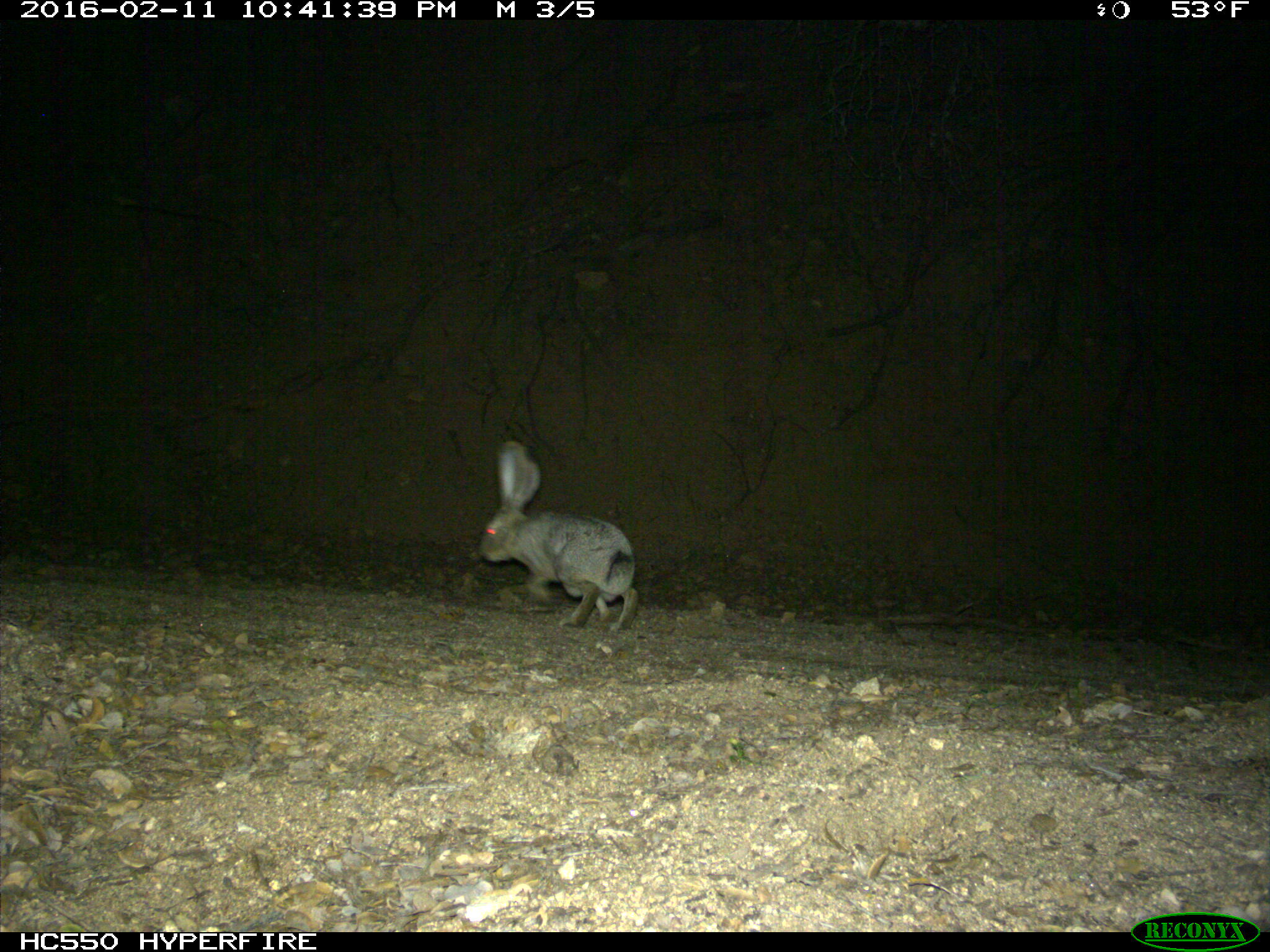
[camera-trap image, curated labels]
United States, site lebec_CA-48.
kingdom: Animalia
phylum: Chordata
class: Mammalia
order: Lagomorpha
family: Leporidae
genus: Lepus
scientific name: Lepus californicus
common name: black-tailed jackrabbit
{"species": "Lepus californicus (black-tailed jackrabbit)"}